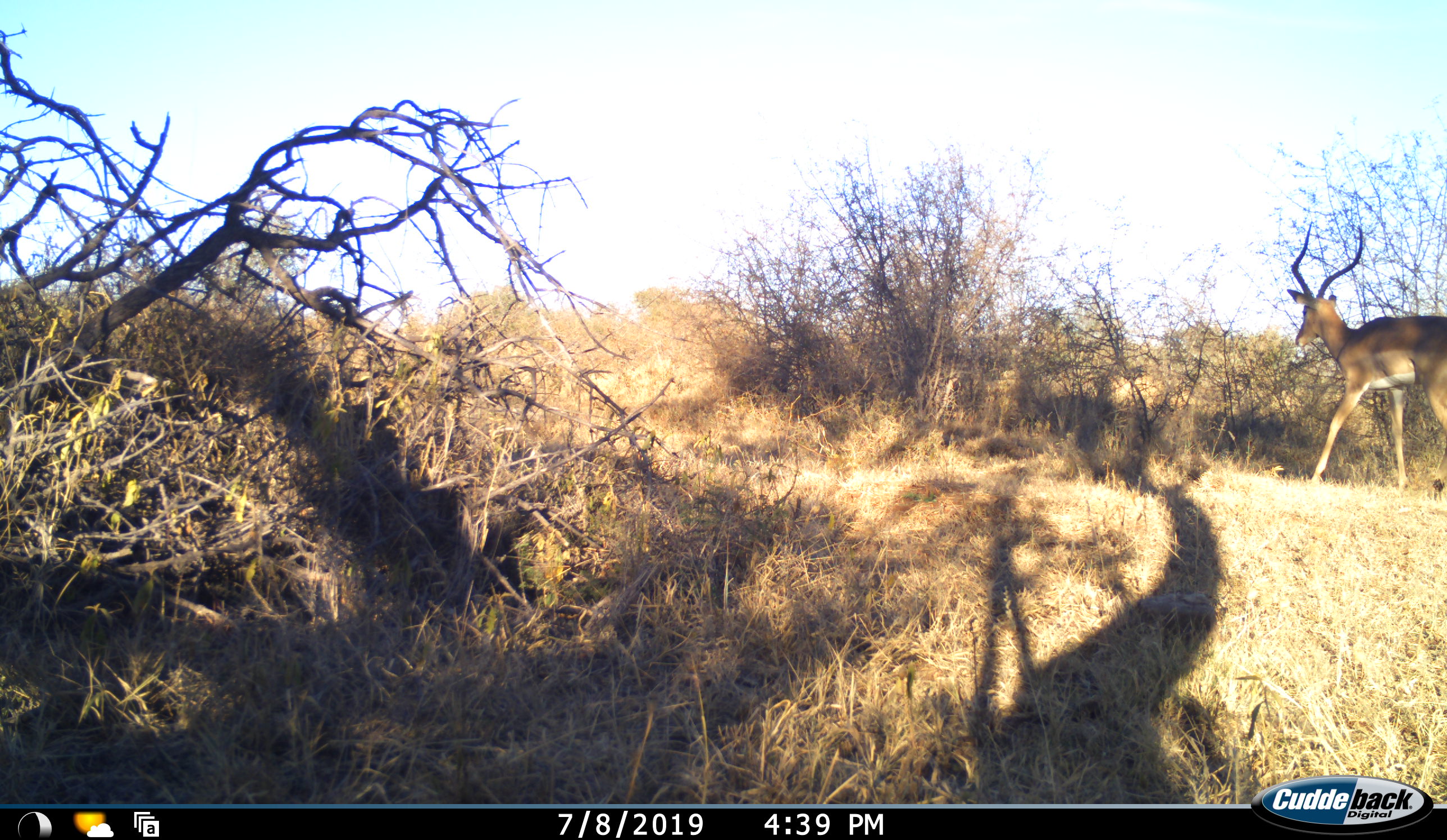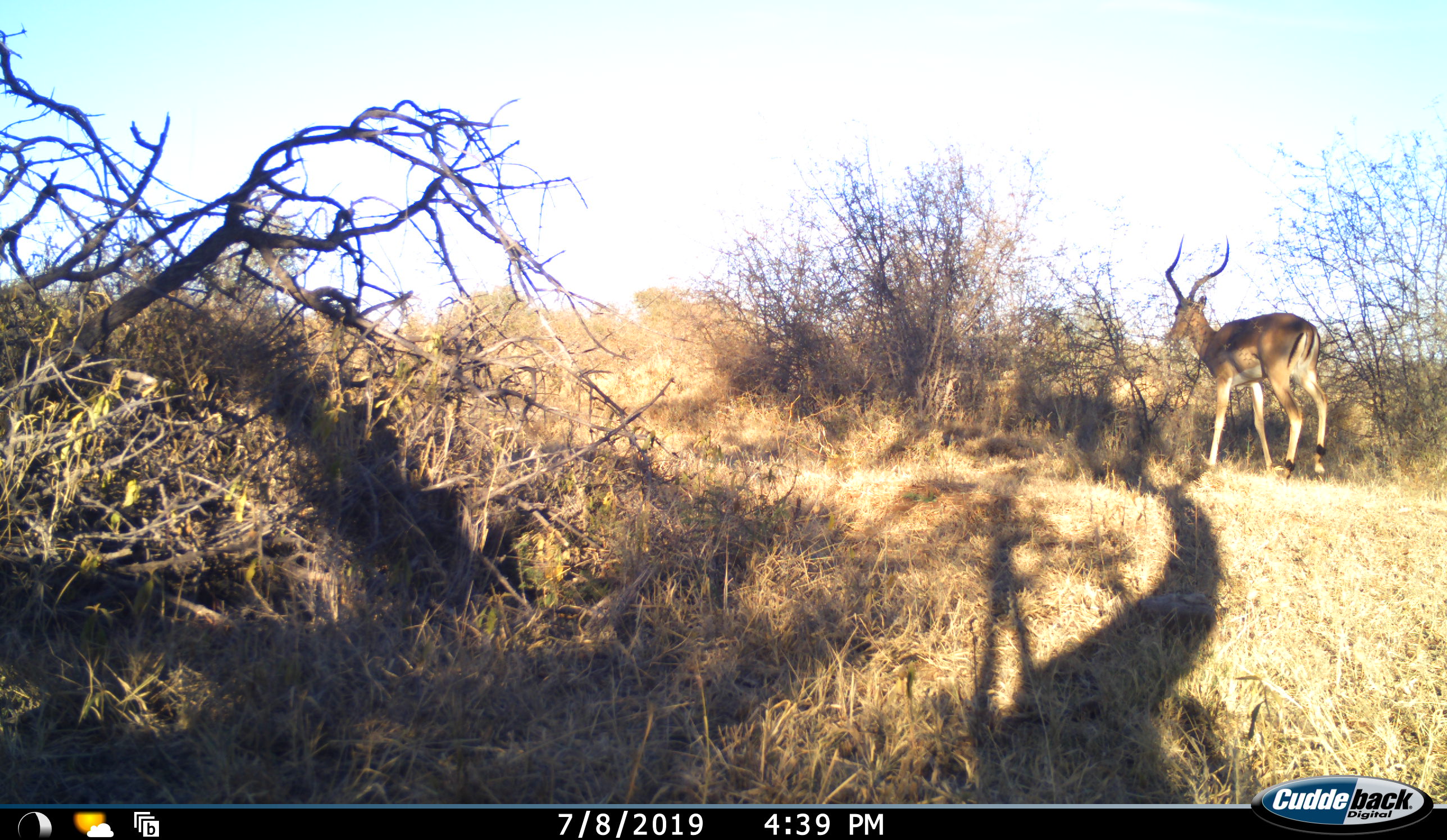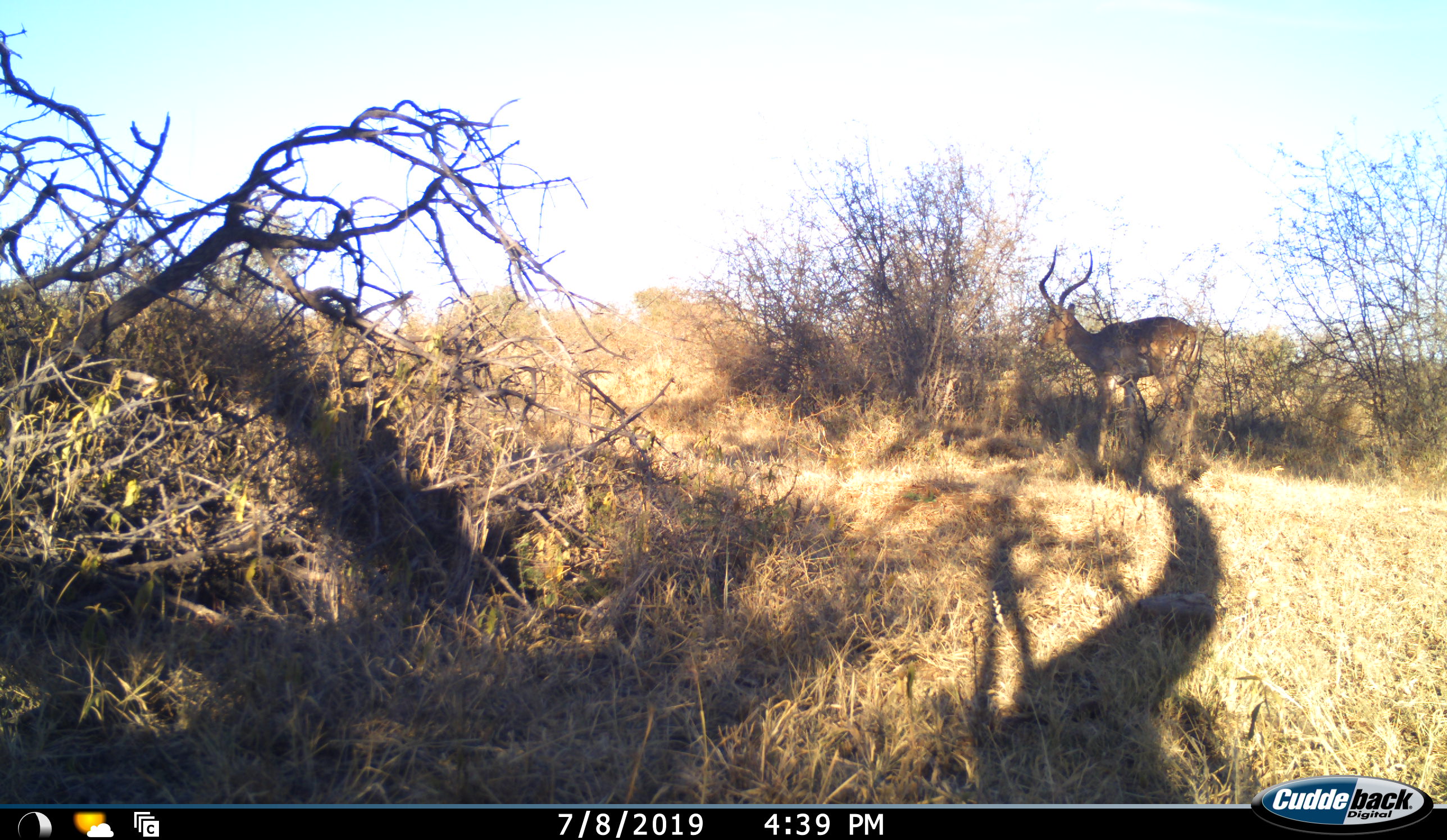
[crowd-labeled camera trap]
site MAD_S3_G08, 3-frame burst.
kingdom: Animalia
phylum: Chordata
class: Mammalia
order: Artiodactyla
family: Bovidae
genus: Aepyceros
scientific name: Aepyceros melampus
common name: impala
Impala (Aepyceros melampus), count 1. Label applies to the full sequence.